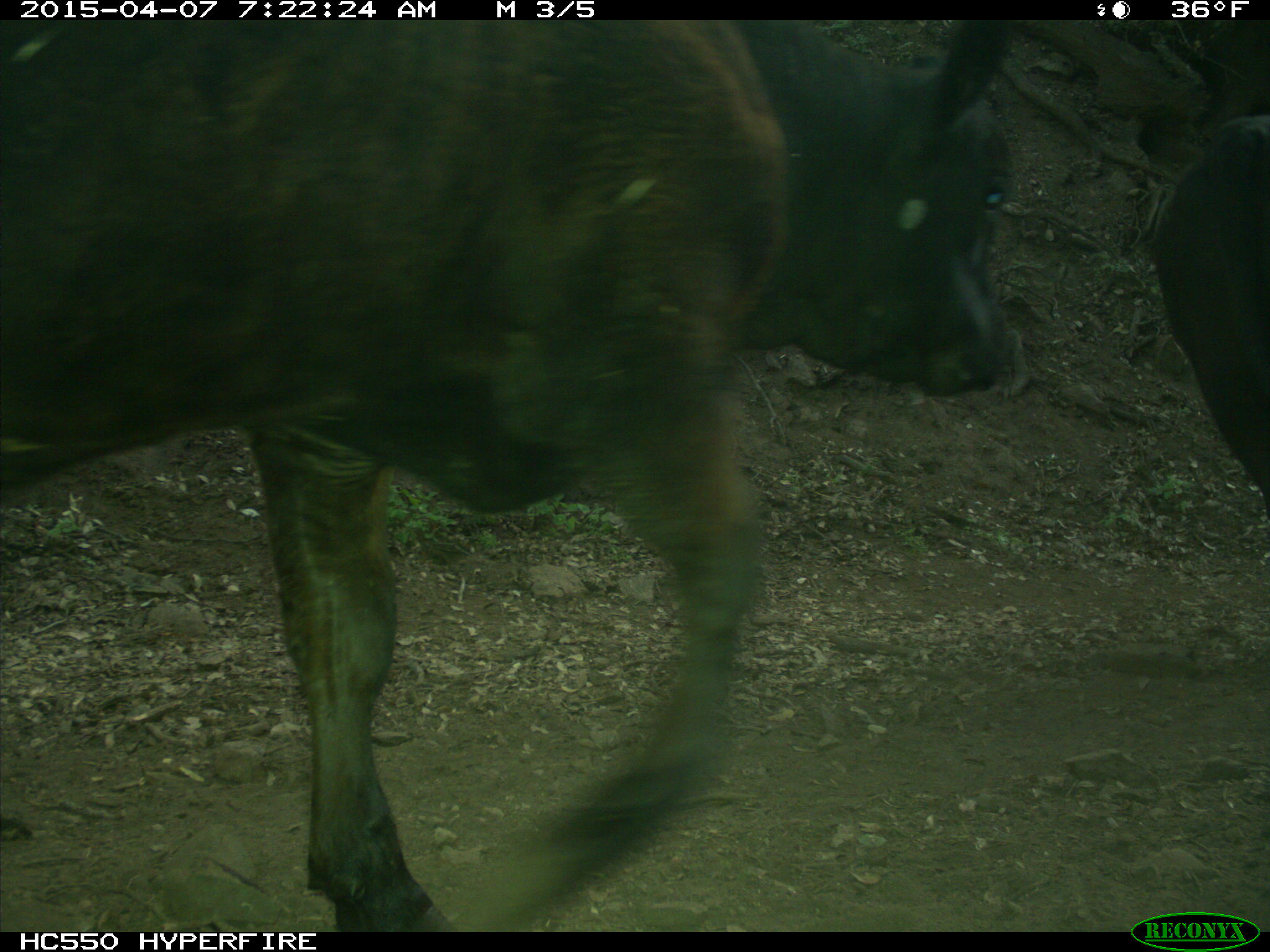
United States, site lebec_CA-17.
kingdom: Animalia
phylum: Chordata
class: Mammalia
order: Artiodactyla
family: Bovidae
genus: Bos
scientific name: Bos taurus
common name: domestic cow